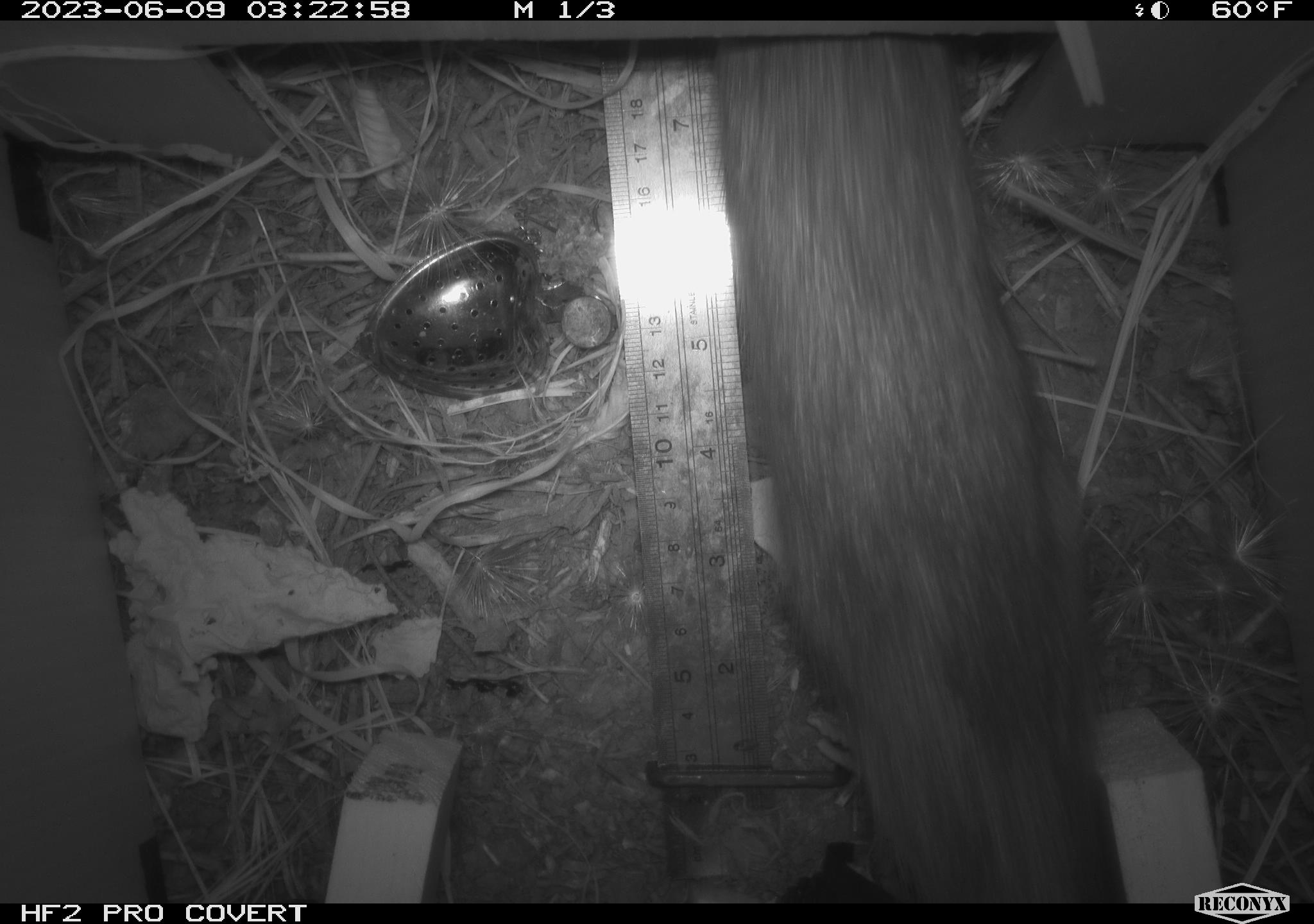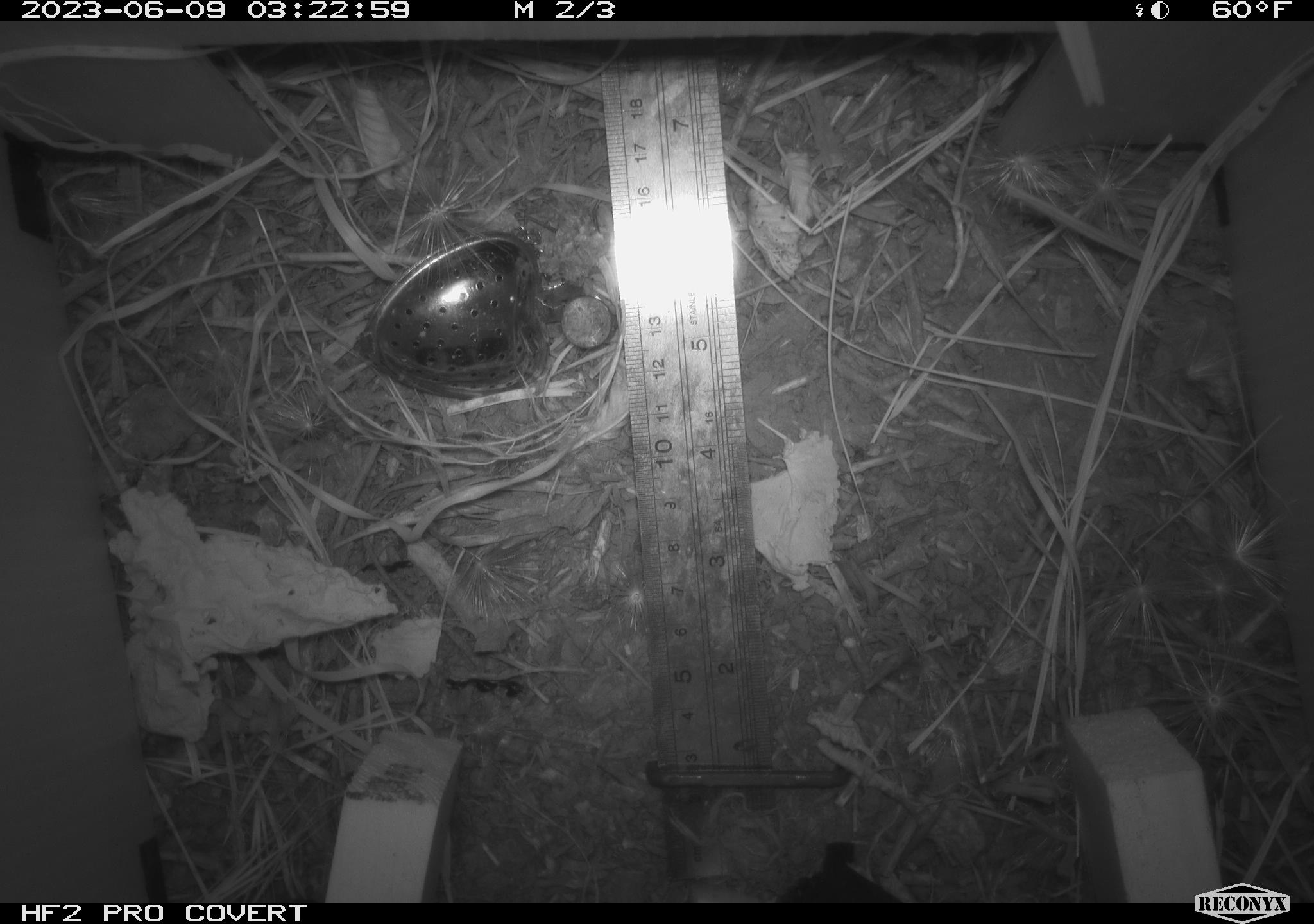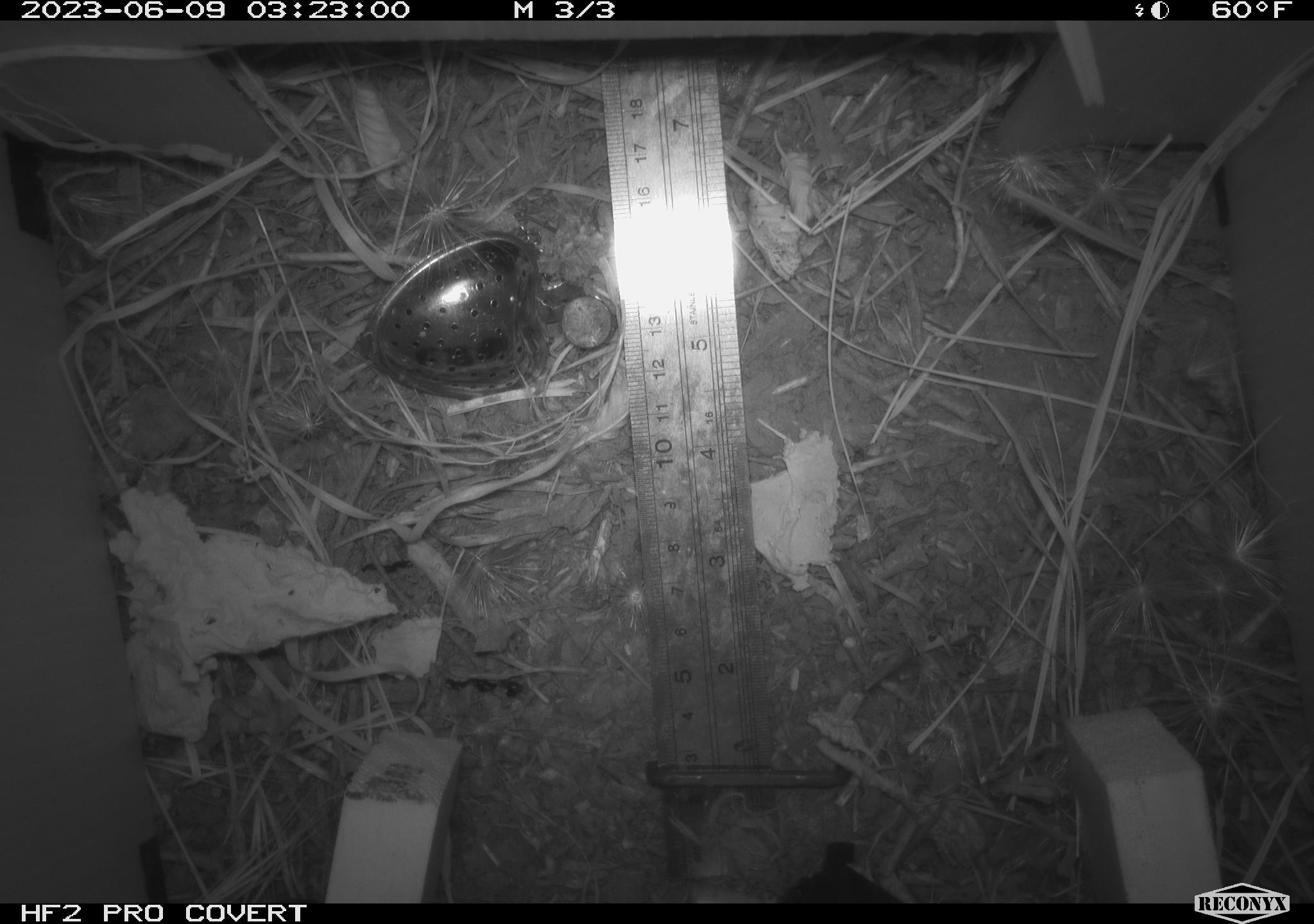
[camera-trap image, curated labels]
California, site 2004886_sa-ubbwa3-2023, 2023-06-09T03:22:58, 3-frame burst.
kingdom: Animalia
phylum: Chordata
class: Mammalia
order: Rodentia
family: Muridae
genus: Rattus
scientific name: Rattus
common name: rat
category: rattus species